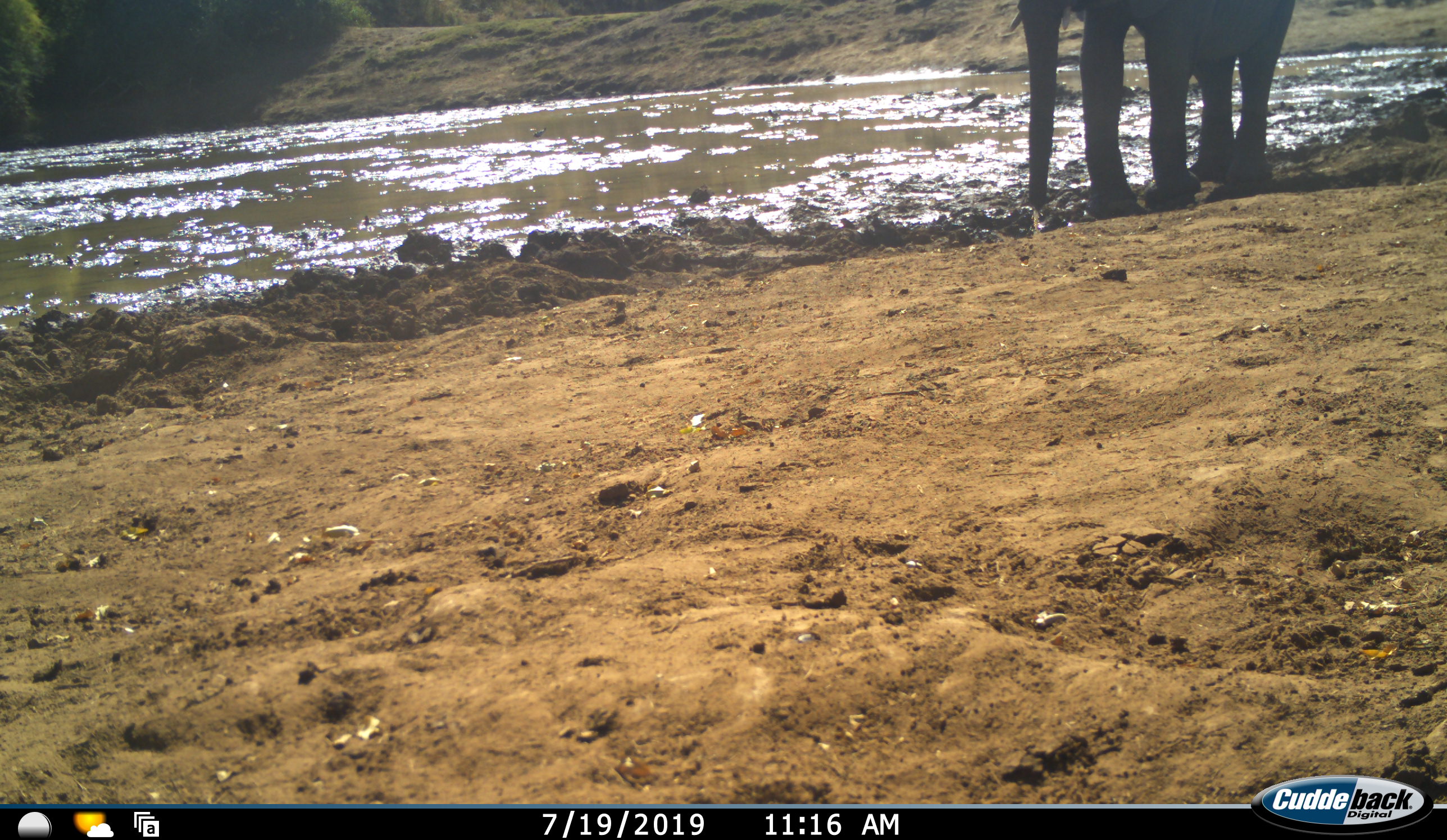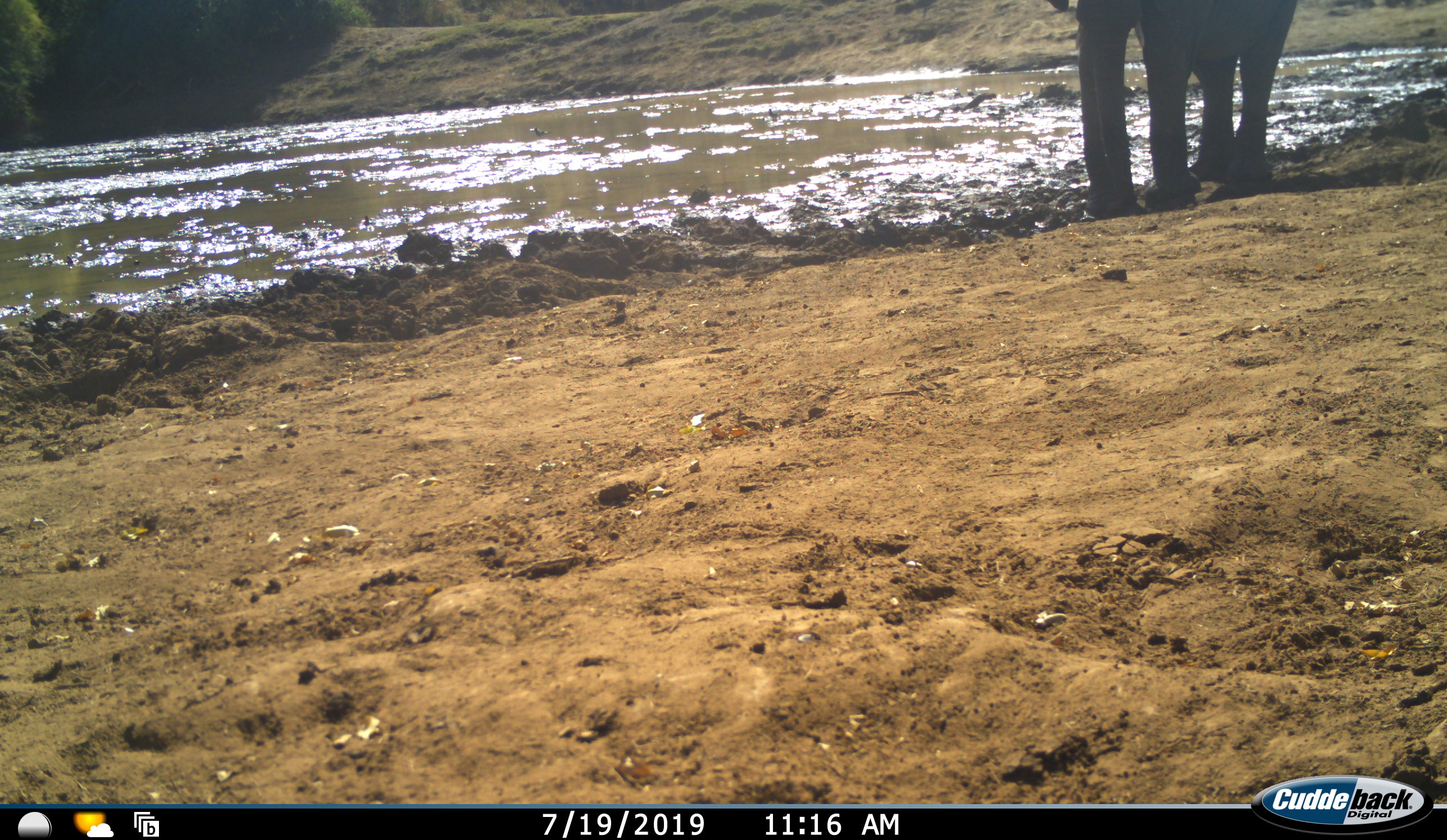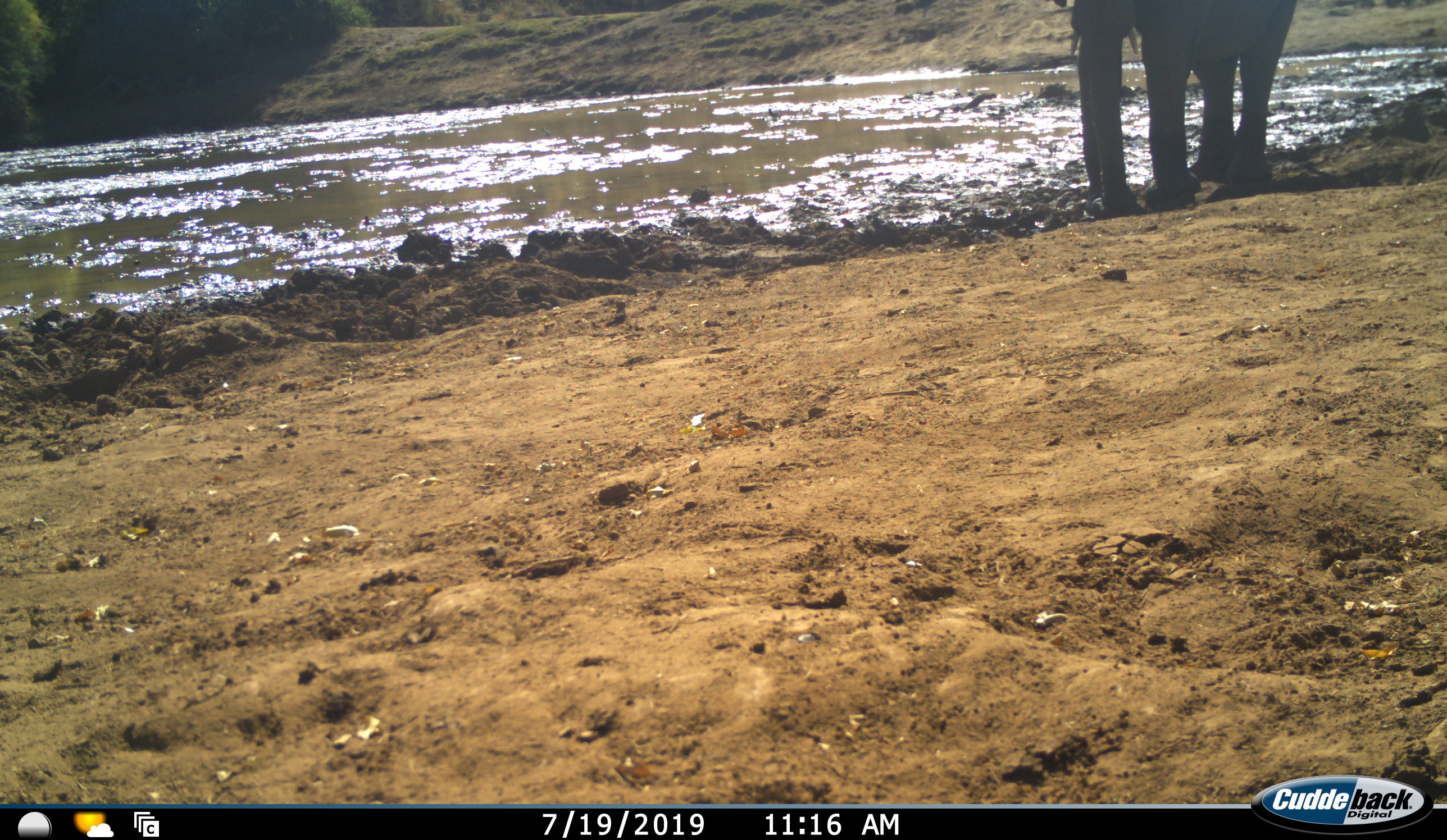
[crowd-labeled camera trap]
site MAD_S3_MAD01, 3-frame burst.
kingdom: Animalia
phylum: Chordata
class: Mammalia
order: Proboscidea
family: Elephantidae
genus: Loxodonta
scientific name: Loxodonta africana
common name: african bush elephant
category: elephant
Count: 1.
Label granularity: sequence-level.